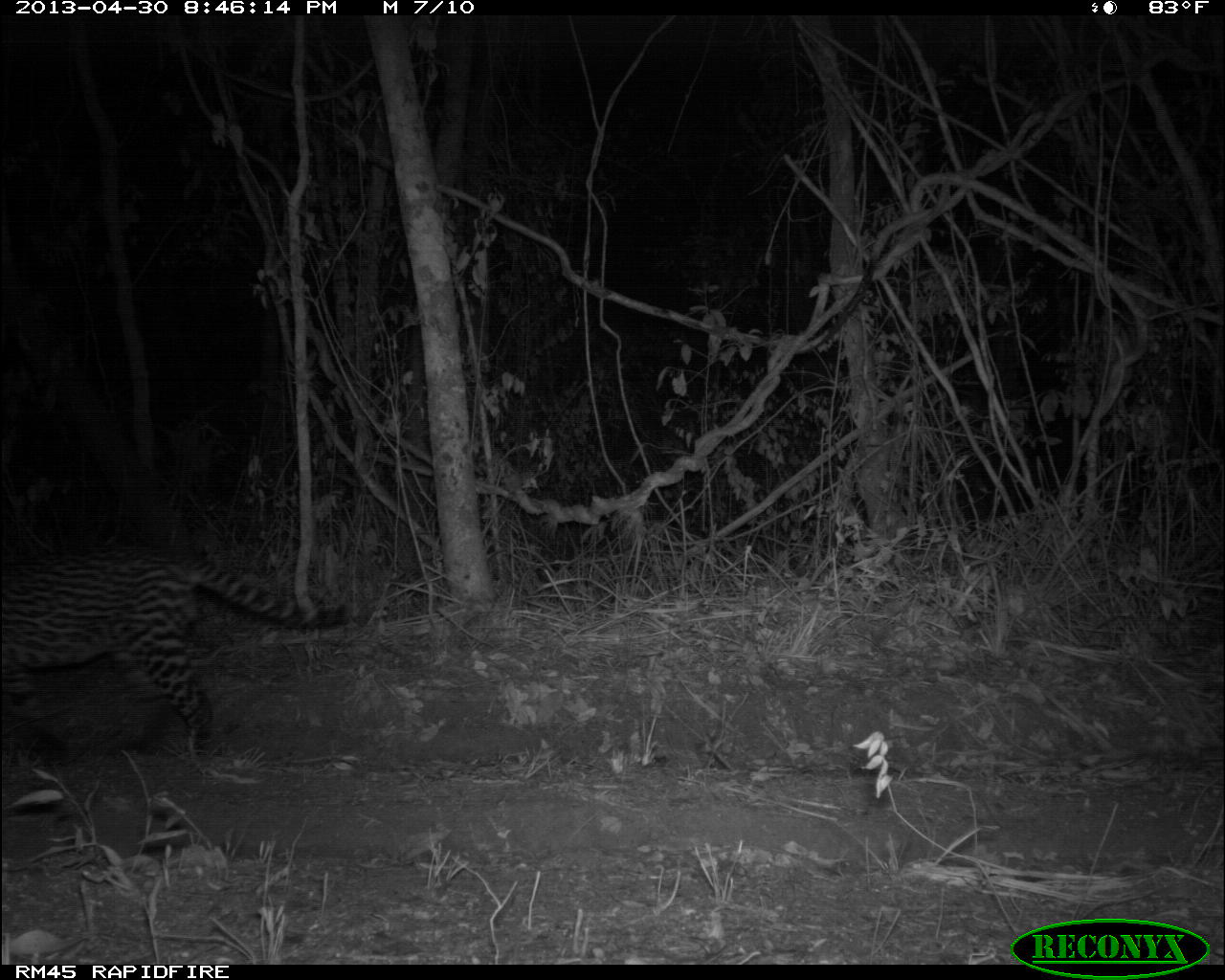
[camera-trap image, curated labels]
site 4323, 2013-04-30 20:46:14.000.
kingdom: Animalia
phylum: Chordata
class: Mammalia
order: Carnivora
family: Felidae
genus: Leopardus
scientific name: Leopardus pardalis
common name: ocelot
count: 1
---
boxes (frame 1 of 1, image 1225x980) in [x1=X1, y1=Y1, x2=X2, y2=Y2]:
leopardus pardalis: [x1=1, y1=543, x2=350, y2=763]